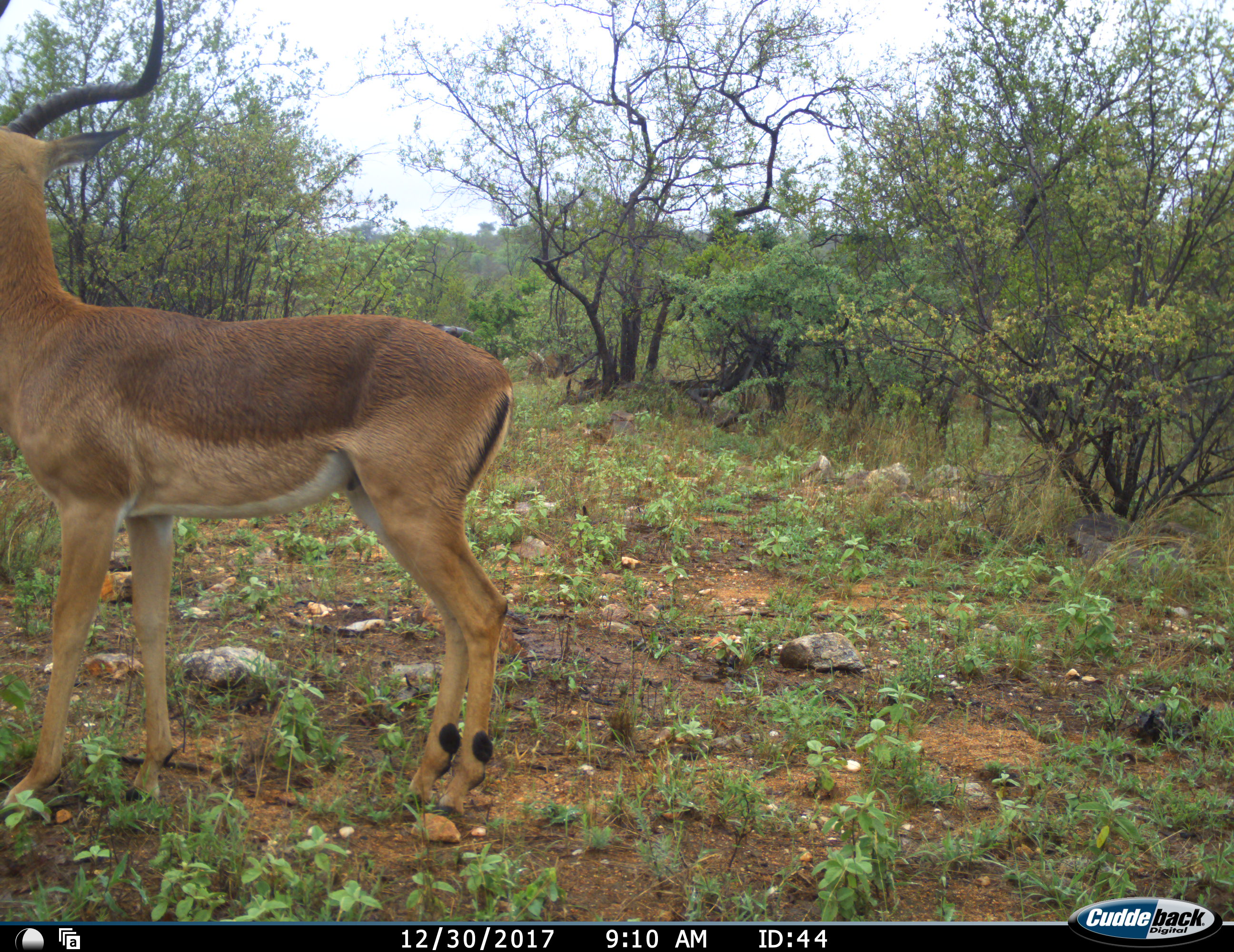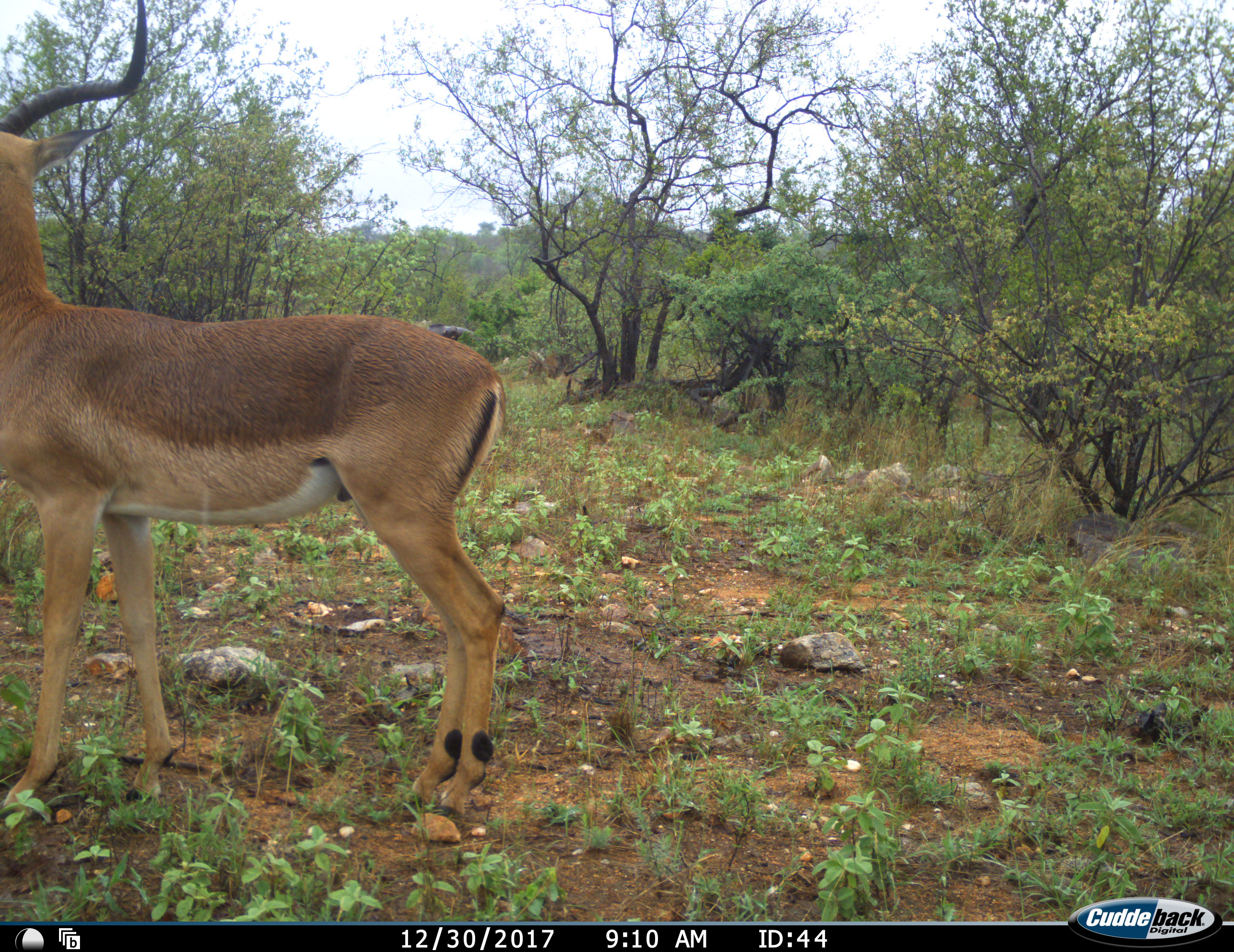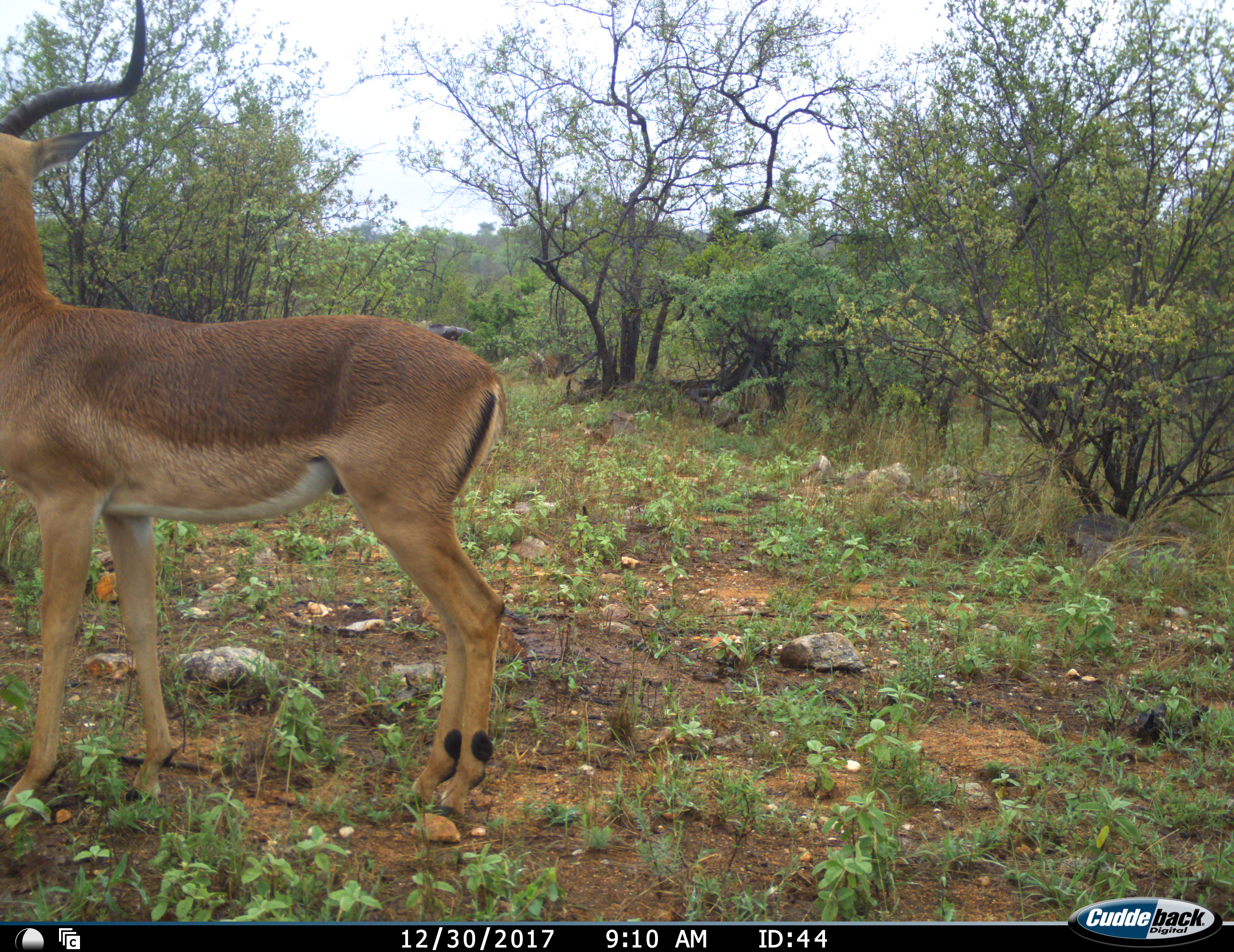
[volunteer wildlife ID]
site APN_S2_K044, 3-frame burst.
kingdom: Animalia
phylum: Chordata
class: Mammalia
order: Artiodactyla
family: Bovidae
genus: Aepyceros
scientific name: Aepyceros melampus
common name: impala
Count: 1.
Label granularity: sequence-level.